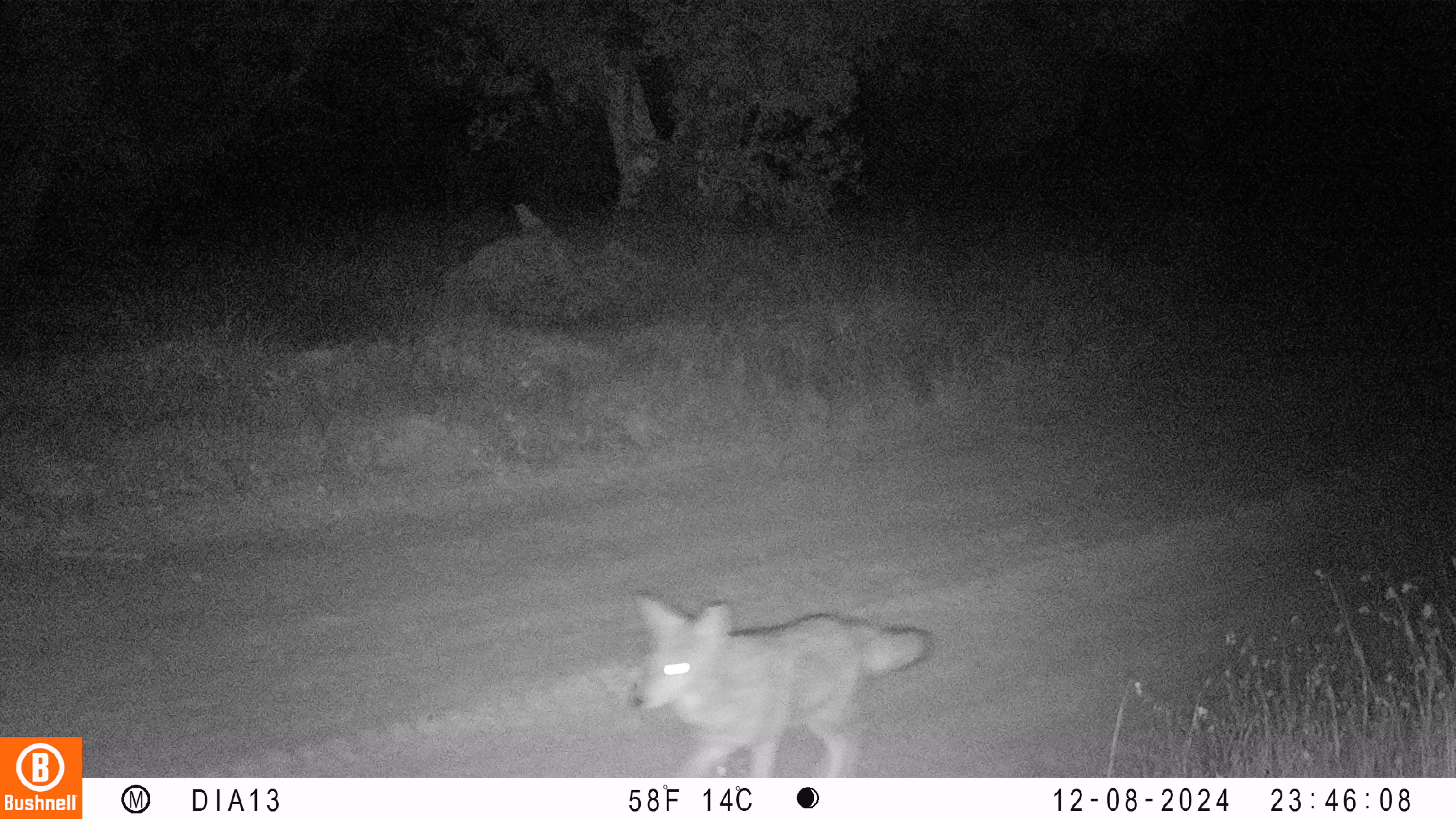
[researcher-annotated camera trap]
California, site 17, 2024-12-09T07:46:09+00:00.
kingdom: Animalia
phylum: Chordata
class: Mammalia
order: Carnivora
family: Canidae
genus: Canis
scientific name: Canis latrans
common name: coyote